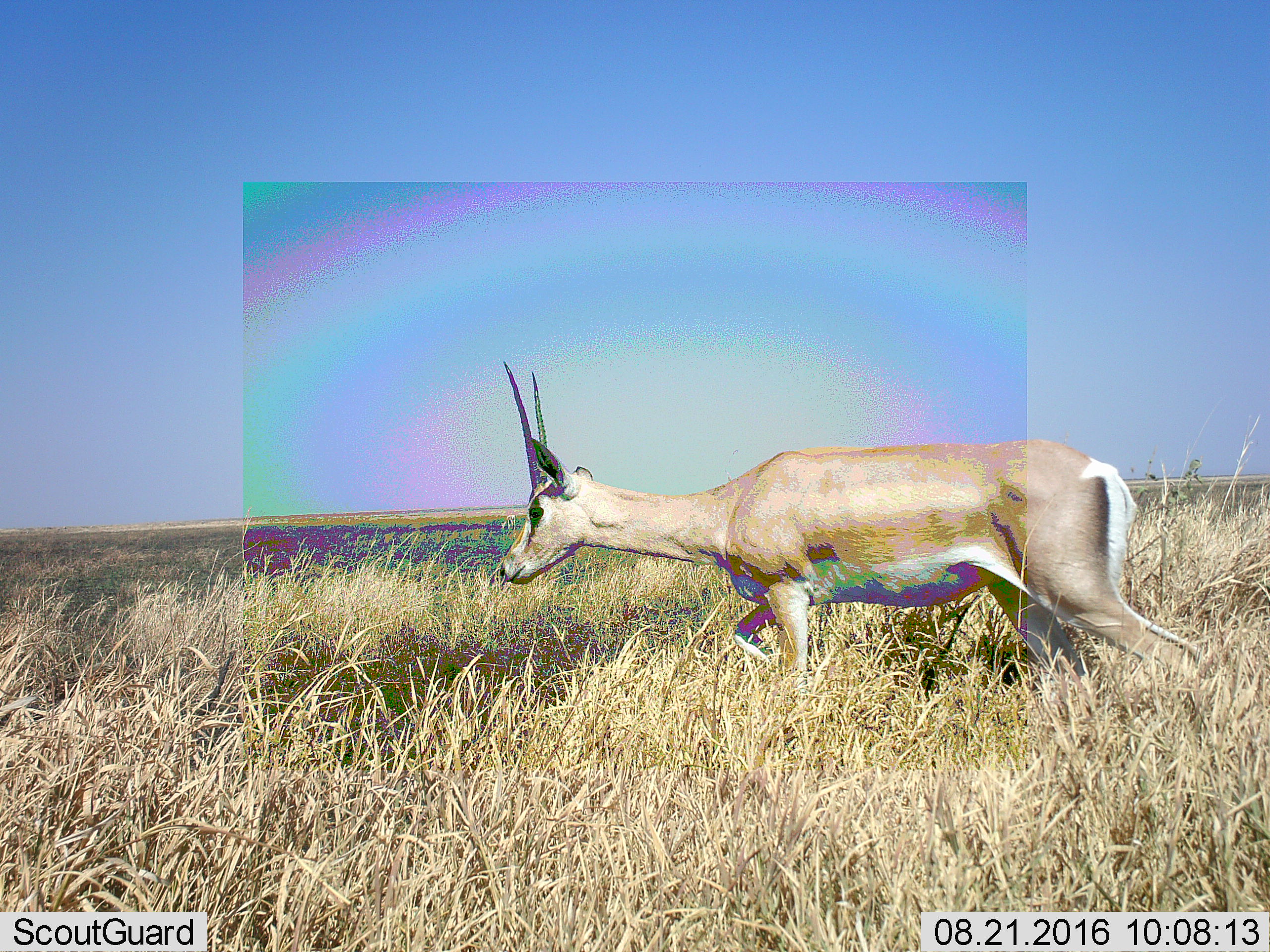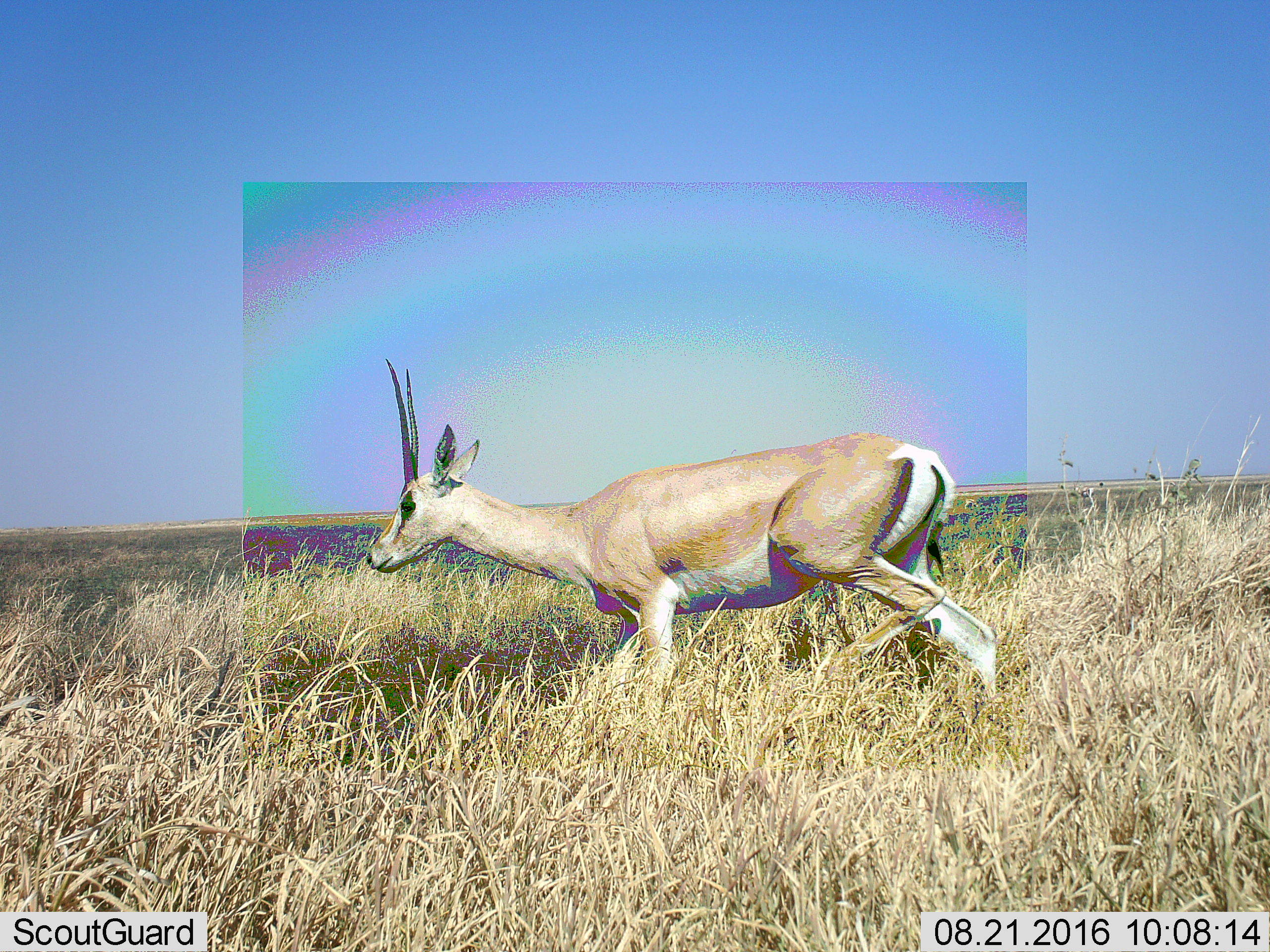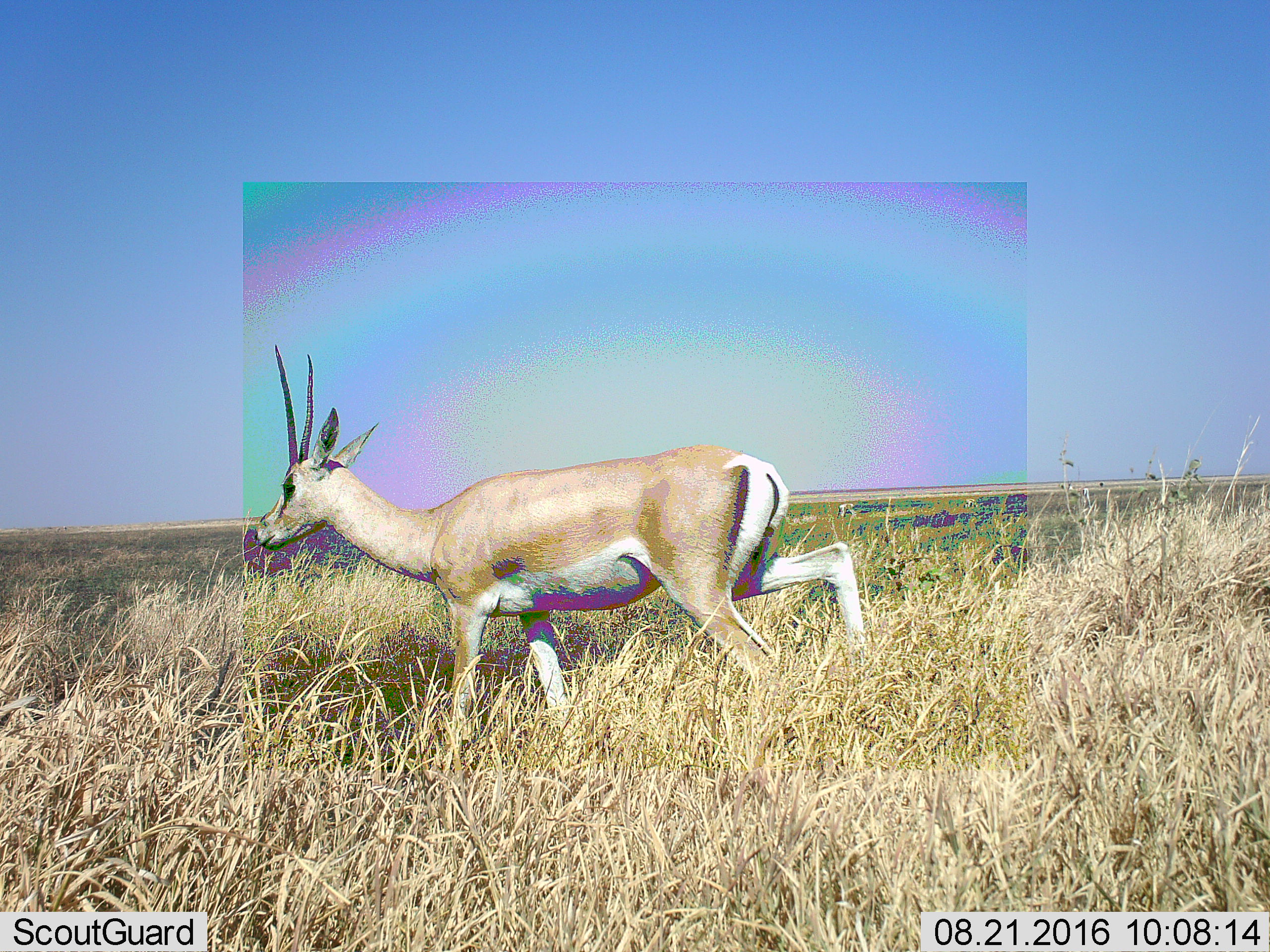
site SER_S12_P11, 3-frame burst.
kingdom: Animalia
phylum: Chordata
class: Mammalia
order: Artiodactyla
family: Bovidae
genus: Nanger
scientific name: Nanger granti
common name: grant's gazelle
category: gazellegrants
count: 1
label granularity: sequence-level